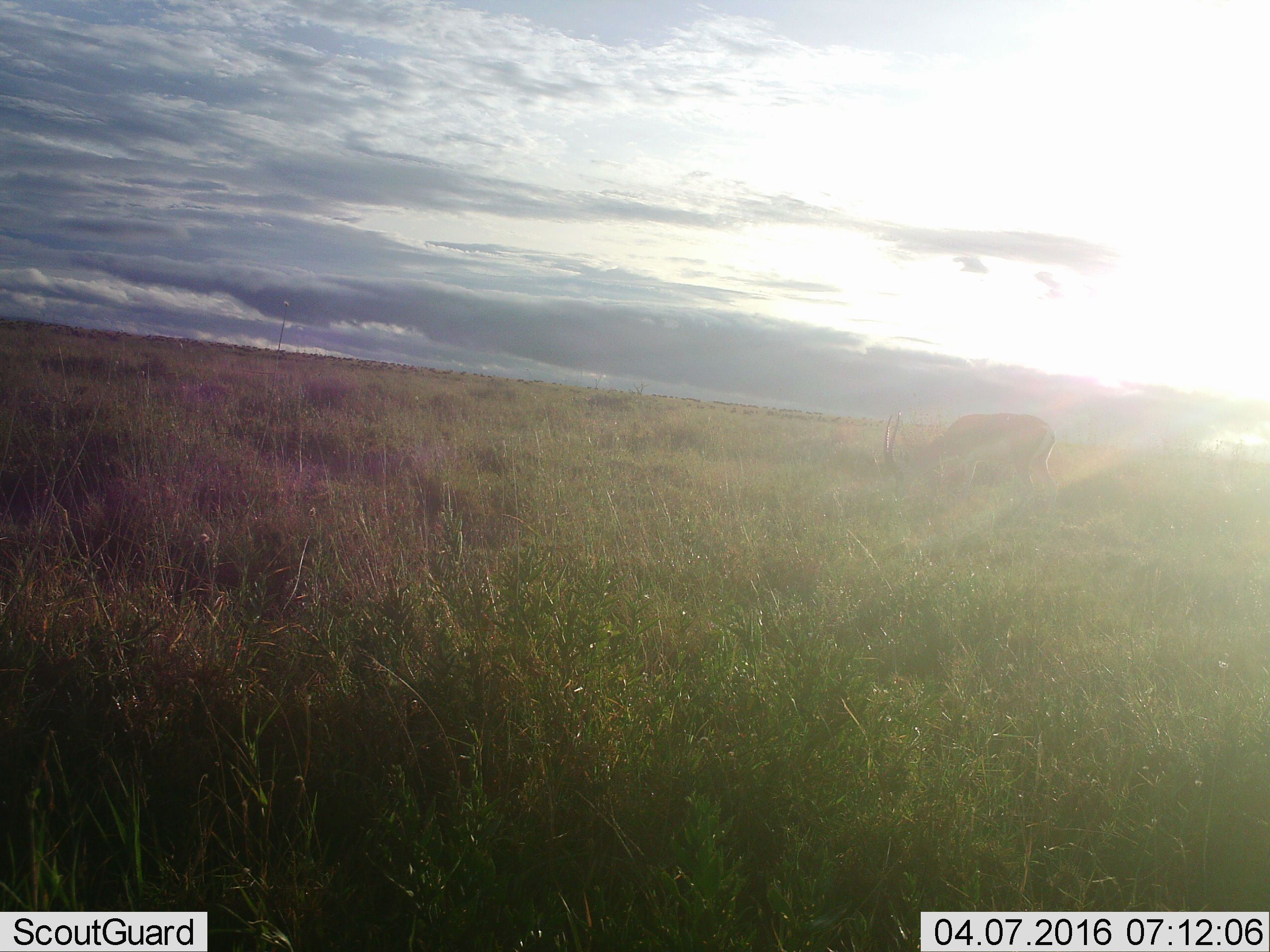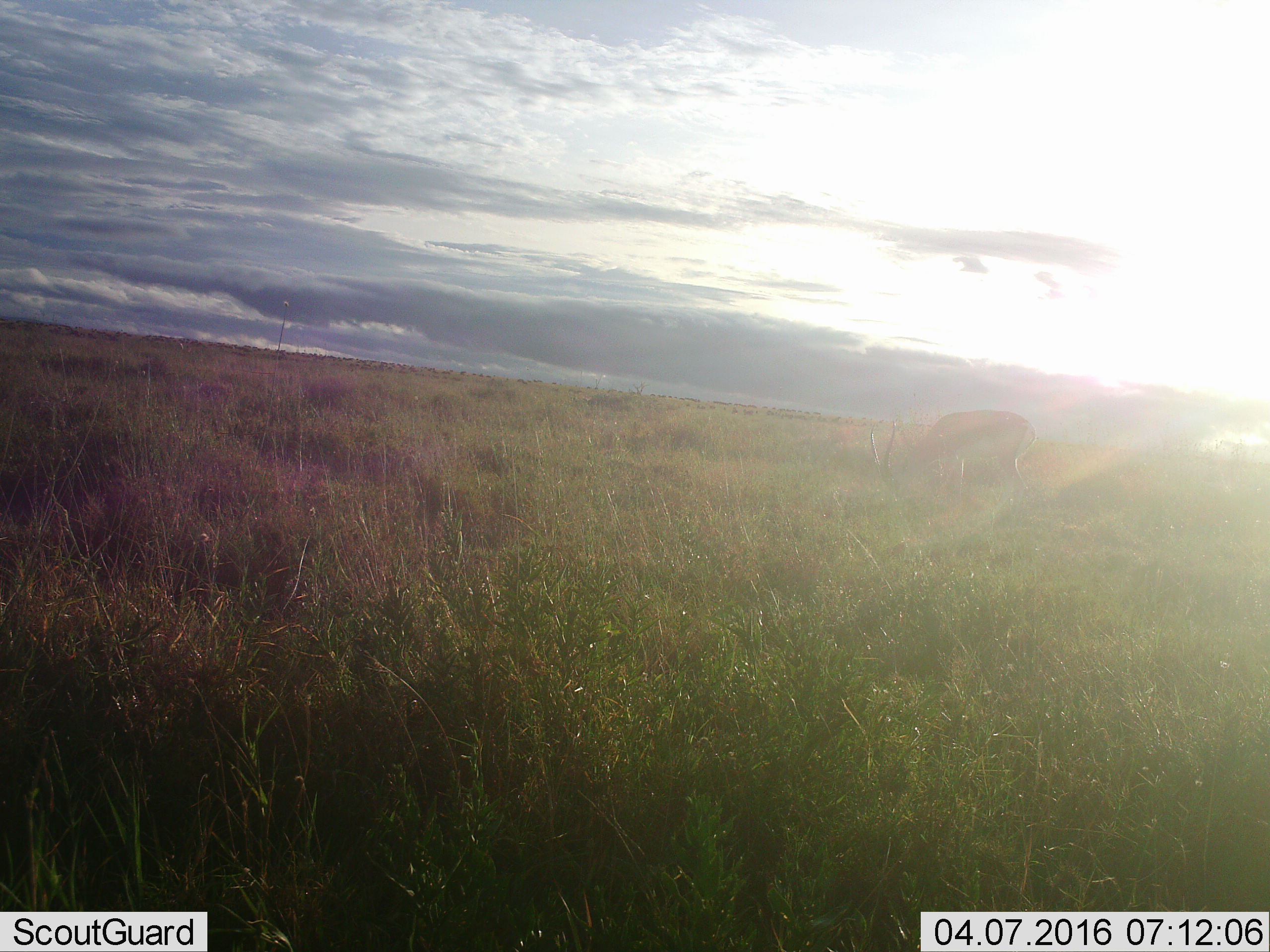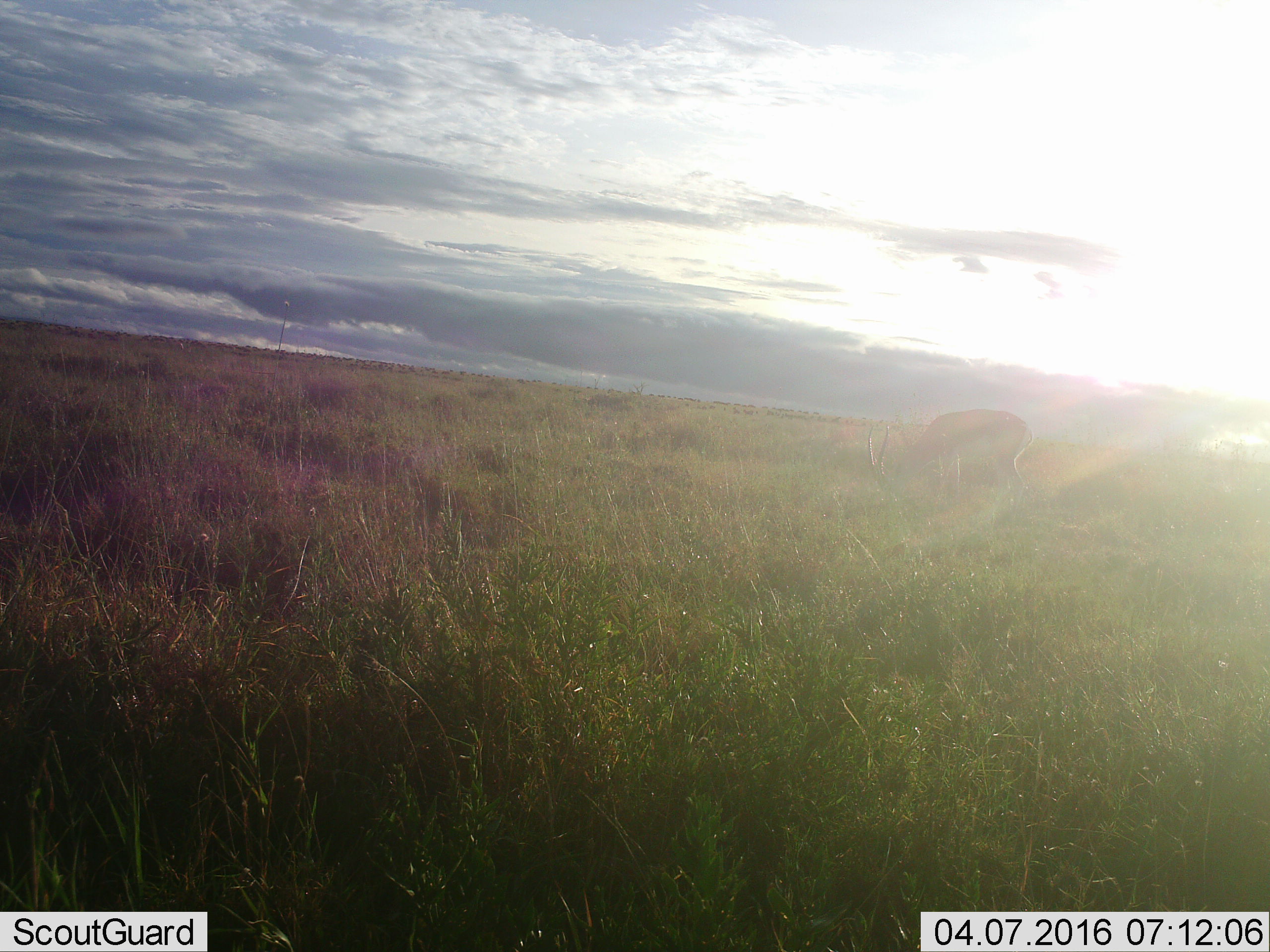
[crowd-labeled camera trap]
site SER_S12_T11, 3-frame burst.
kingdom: Animalia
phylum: Chordata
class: Mammalia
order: Artiodactyla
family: Bovidae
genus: Nanger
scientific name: Nanger granti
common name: grant's gazelle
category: gazellegrants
Gazellegrants (grant's gazelle) (Nanger granti), count 1. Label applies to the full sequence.